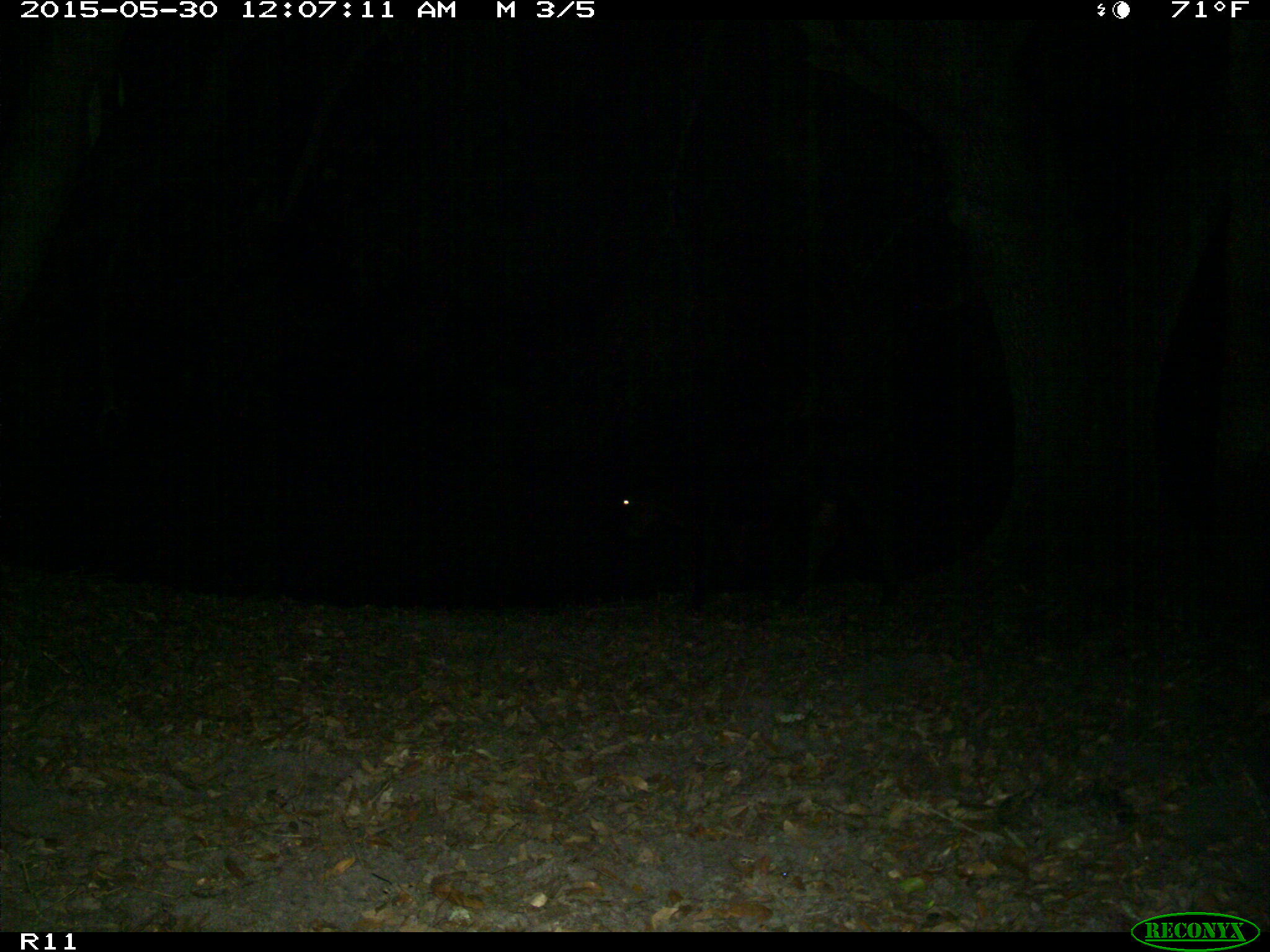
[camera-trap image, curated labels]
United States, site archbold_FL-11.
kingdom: Animalia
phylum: Chordata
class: Mammalia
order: Artiodactyla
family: Bovidae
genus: Bos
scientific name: Bos taurus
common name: domestic cow